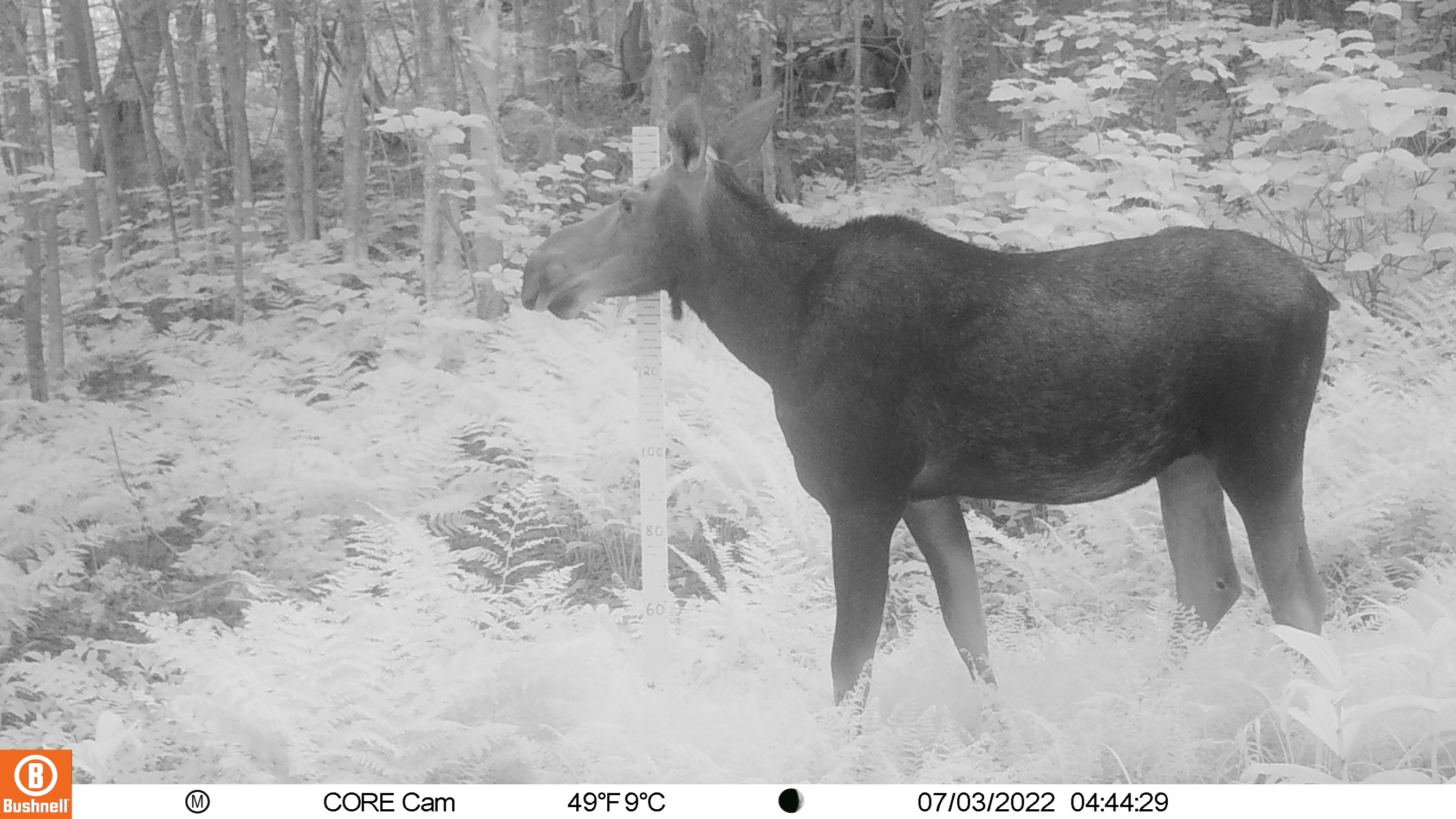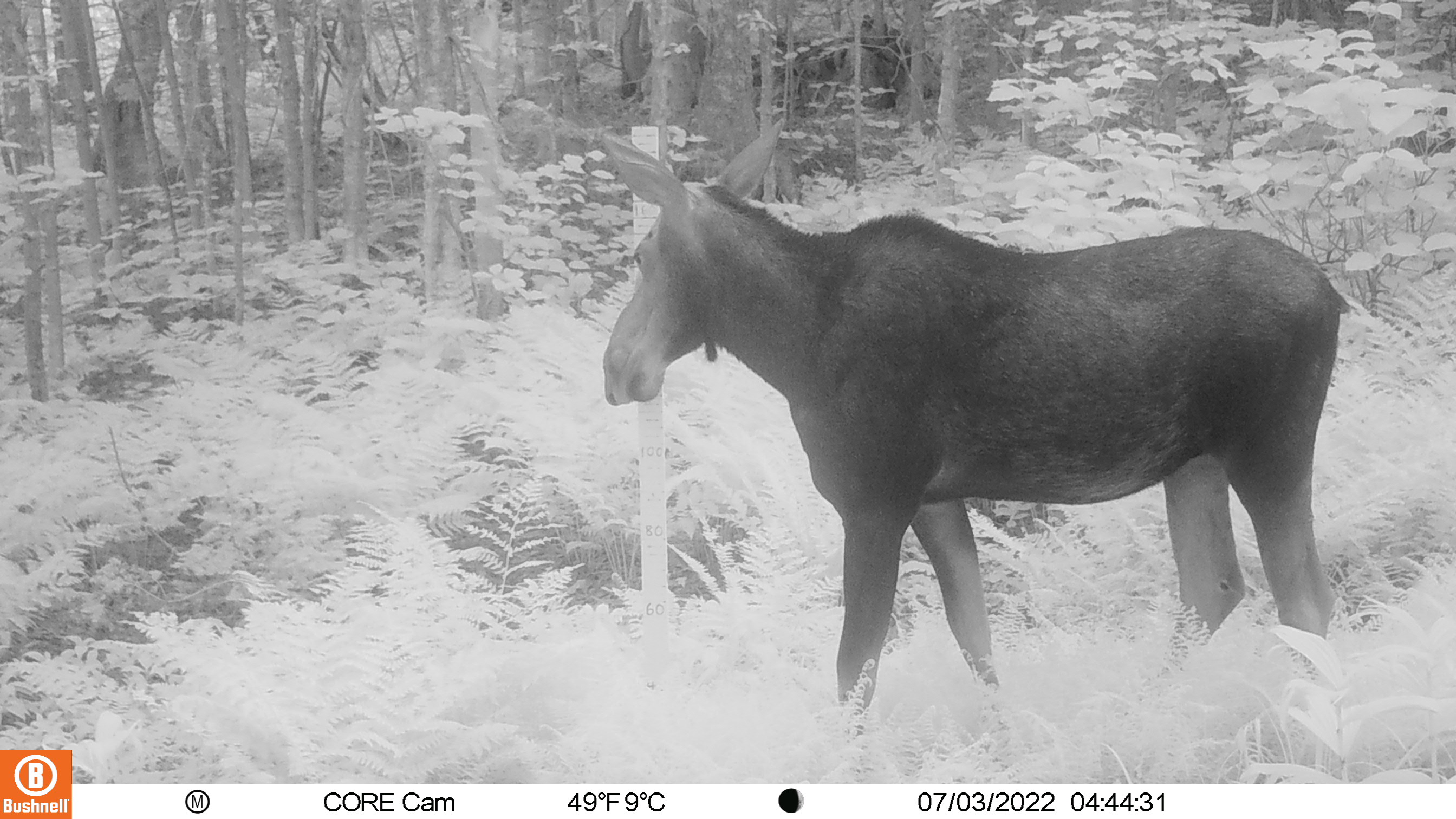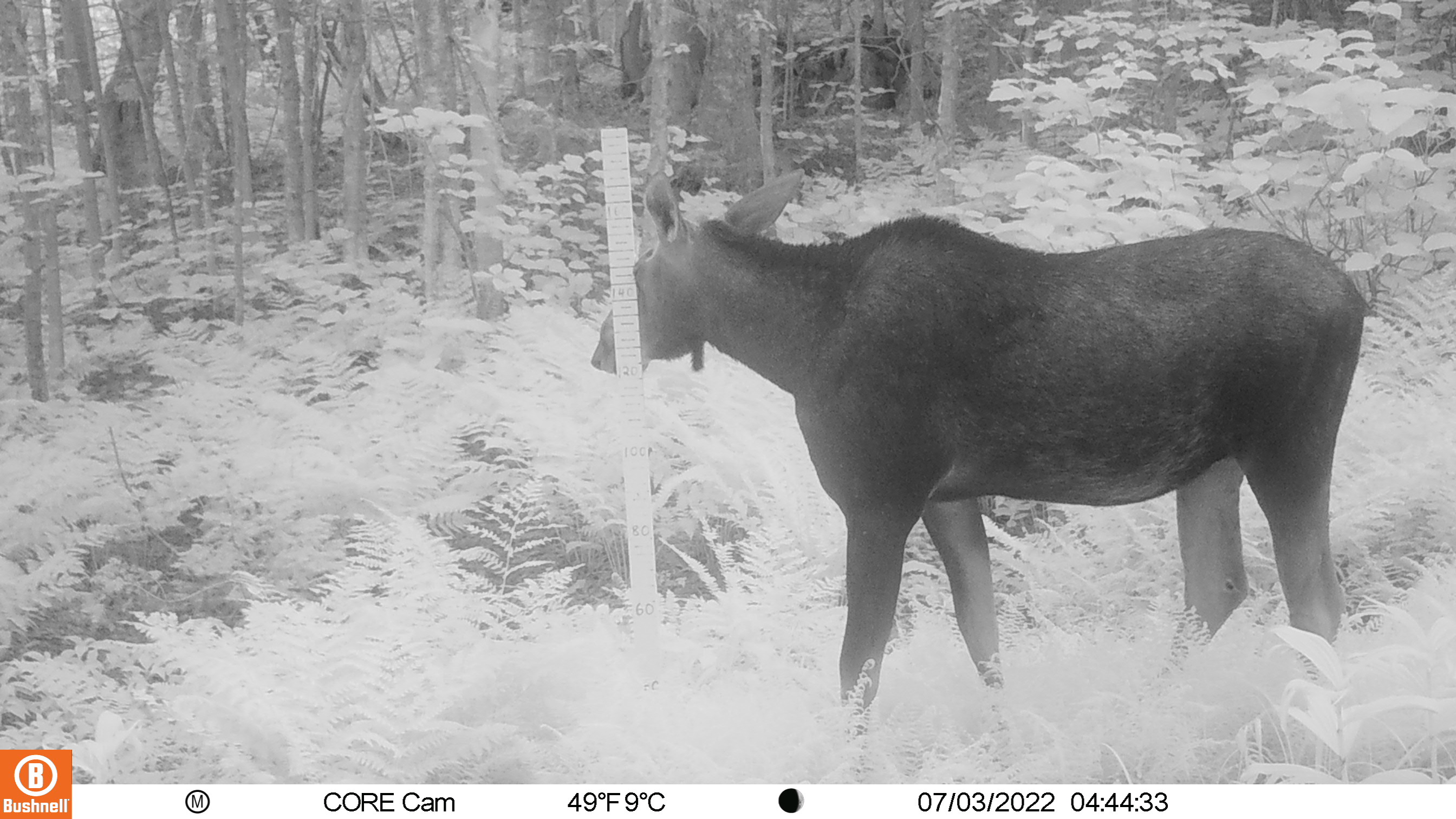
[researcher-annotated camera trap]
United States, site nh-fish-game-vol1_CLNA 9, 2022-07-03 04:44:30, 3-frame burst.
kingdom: Animalia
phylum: Chordata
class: Mammalia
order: Artiodactyla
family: Cervidae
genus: Alces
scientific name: Alces alces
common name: moose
Moose (Alces alces).